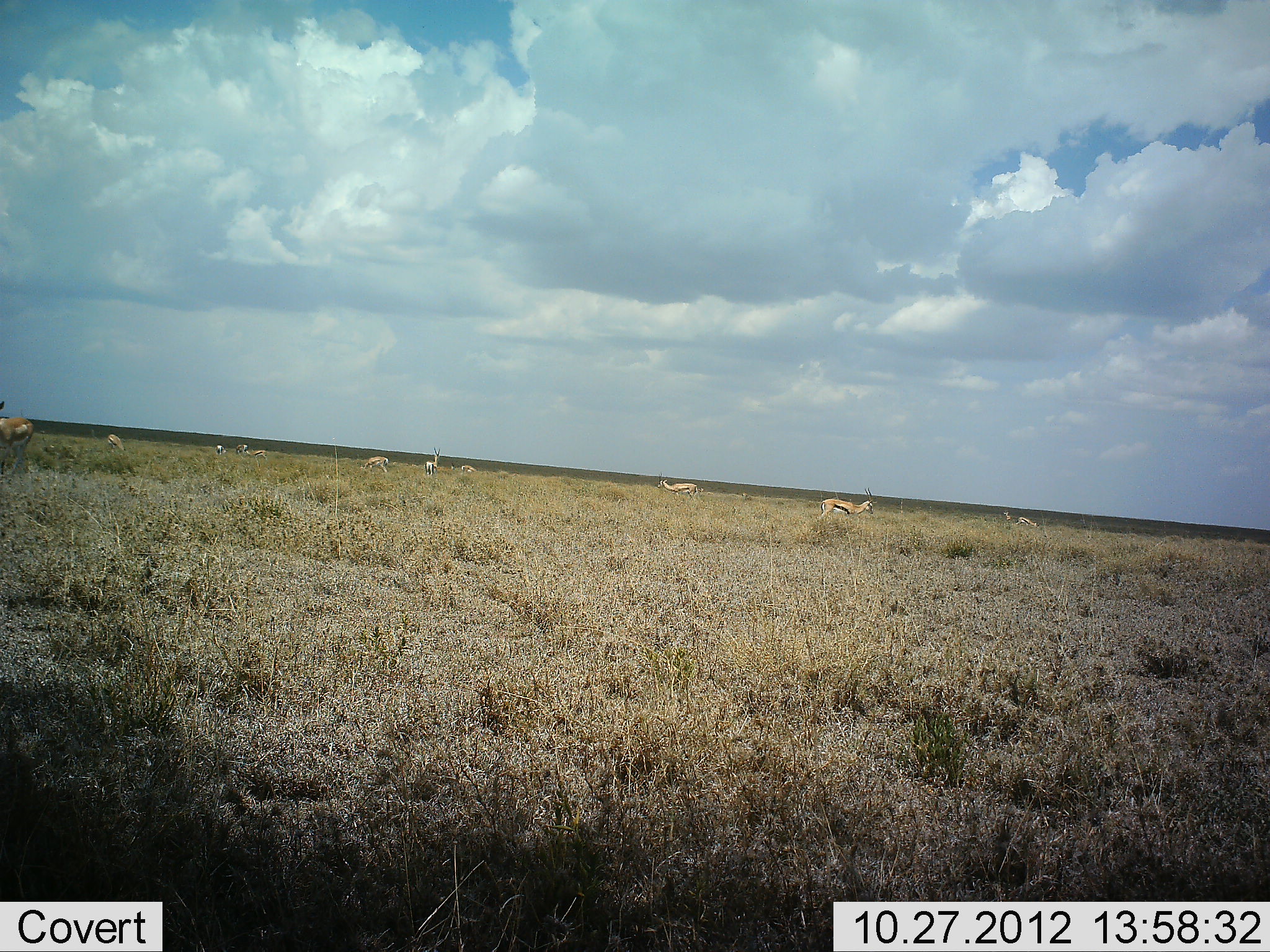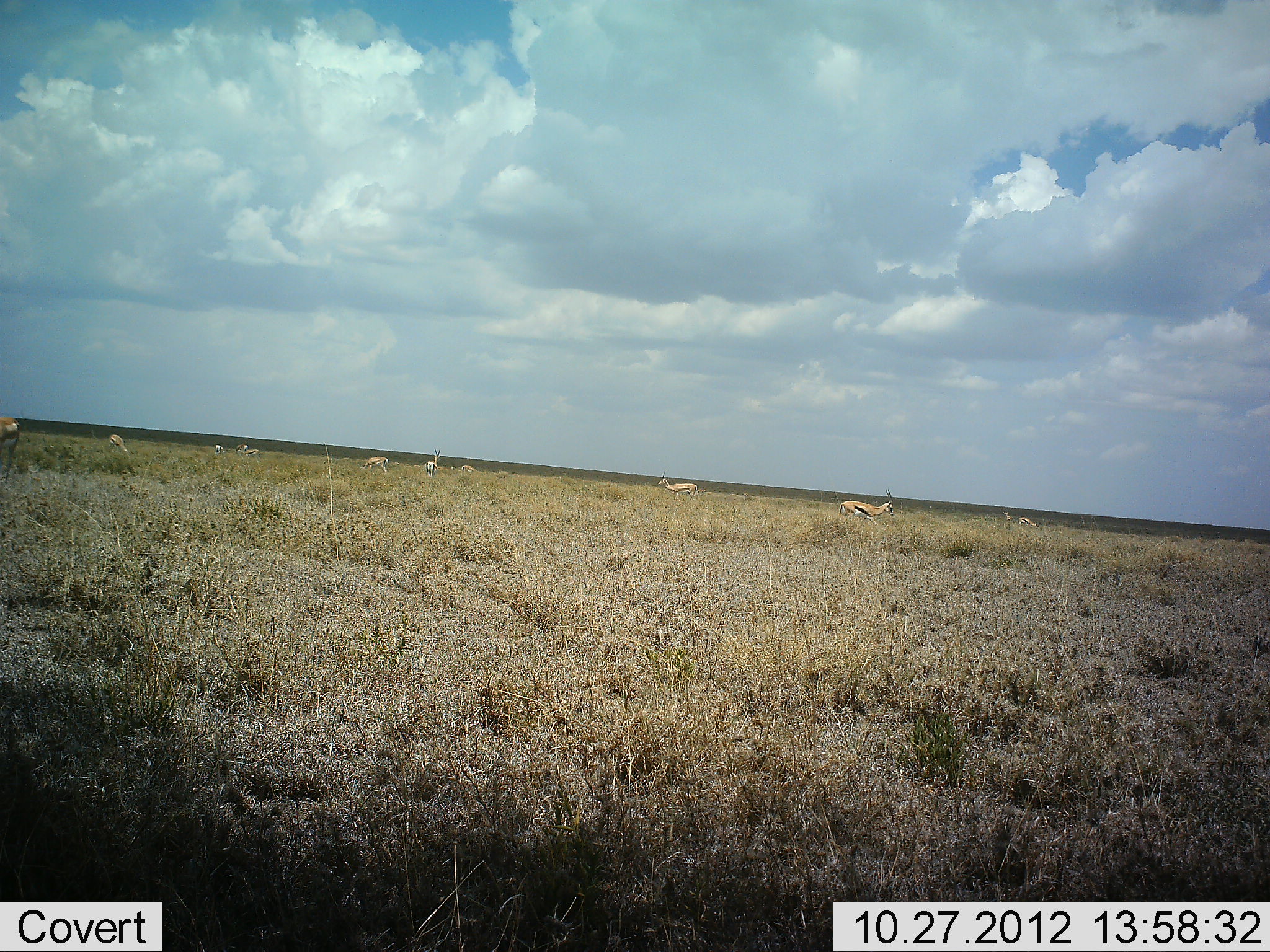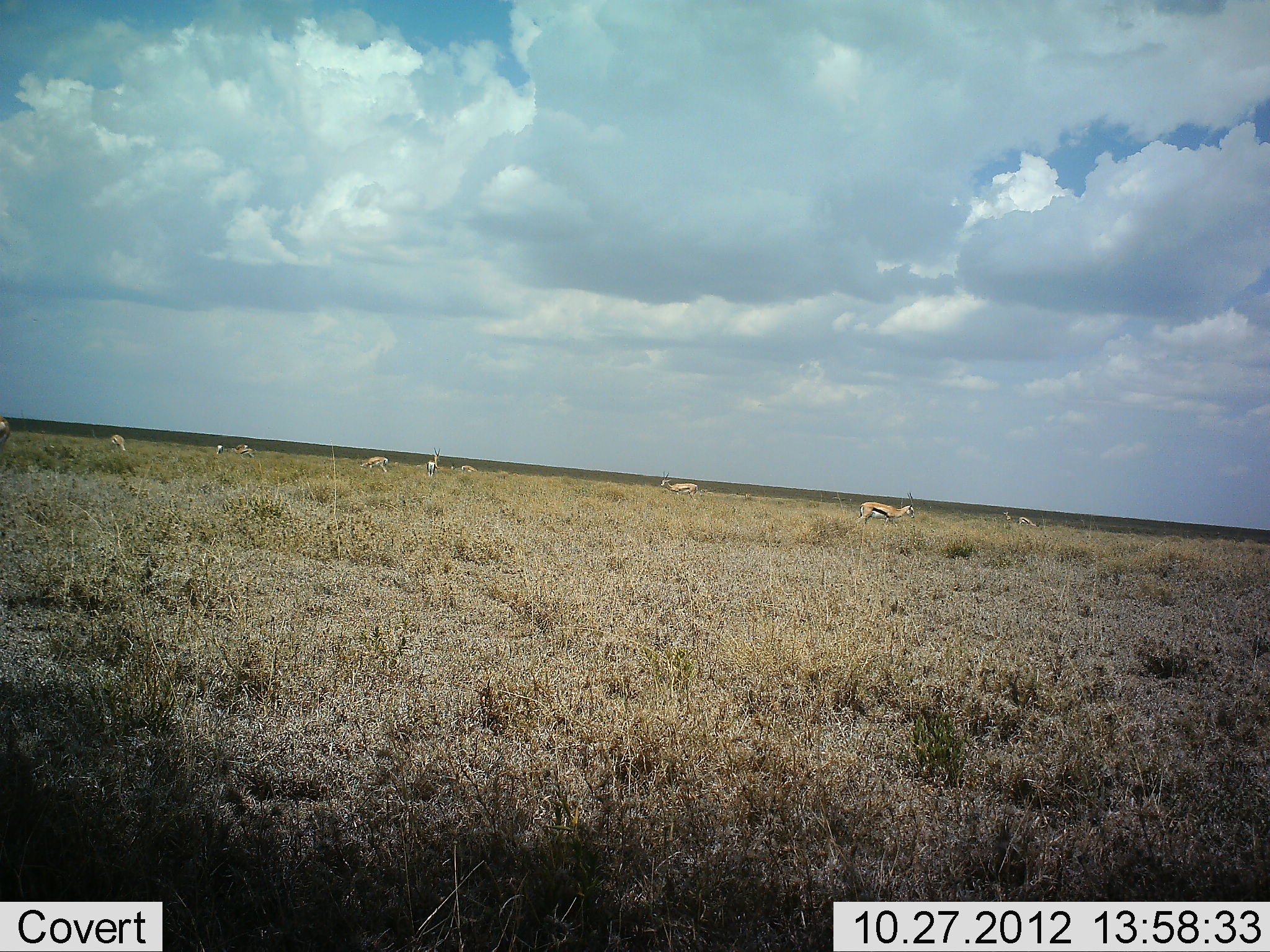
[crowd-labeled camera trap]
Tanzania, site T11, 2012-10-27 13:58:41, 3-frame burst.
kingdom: Animalia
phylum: Chordata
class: Mammalia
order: Artiodactyla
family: Bovidae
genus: Eudorcas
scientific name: Eudorcas thomsonii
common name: thomson's gazelle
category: gazellethomsons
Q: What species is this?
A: Gazellethomsons (thomson's gazelle) (Eudorcas thomsonii).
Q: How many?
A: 10.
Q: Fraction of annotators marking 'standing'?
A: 60%.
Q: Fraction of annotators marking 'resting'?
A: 0%.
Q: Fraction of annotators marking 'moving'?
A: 70%.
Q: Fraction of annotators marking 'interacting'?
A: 0%.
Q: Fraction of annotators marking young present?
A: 0%.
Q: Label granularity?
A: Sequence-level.